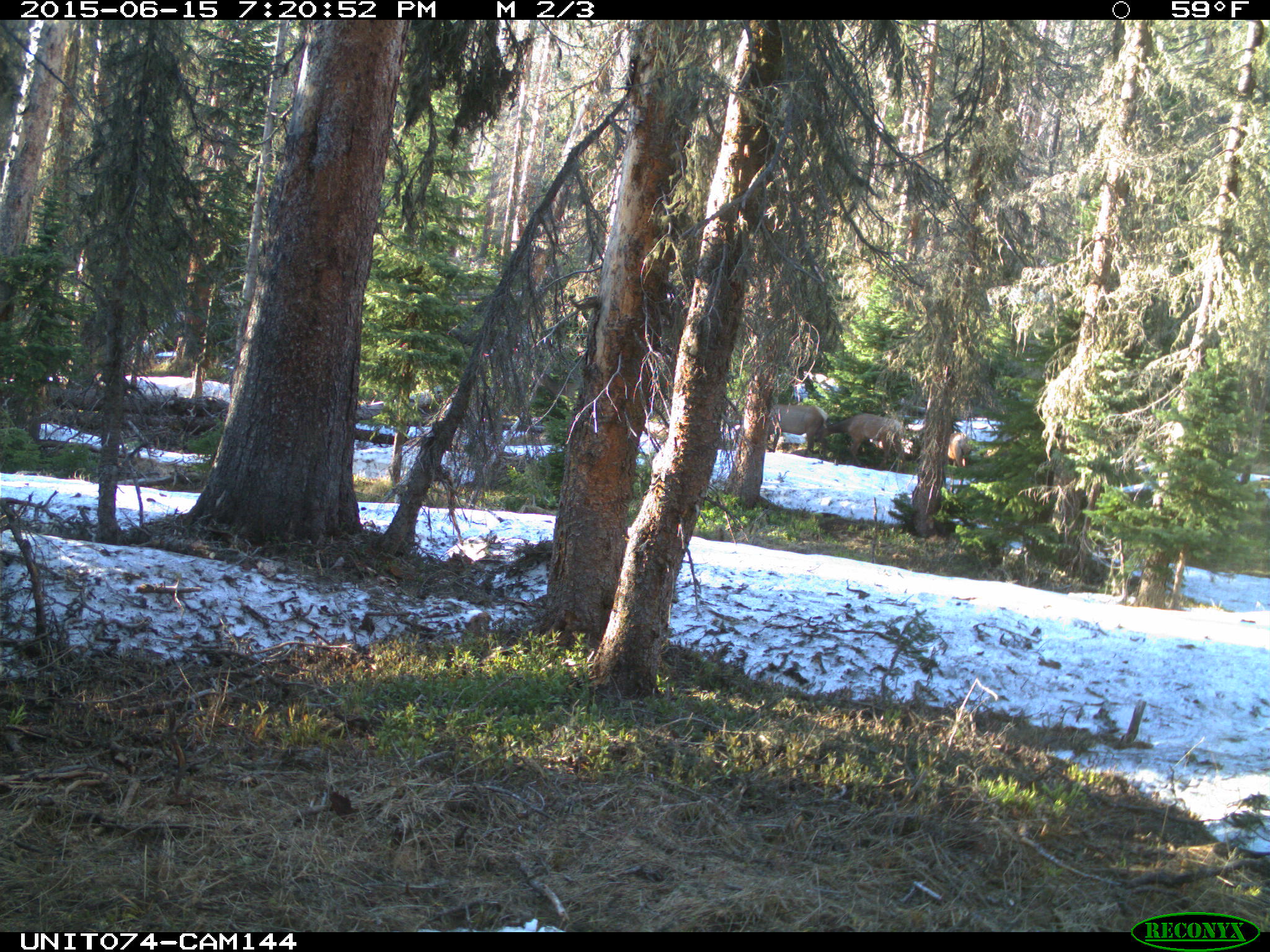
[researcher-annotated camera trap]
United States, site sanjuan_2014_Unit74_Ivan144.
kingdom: Animalia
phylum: Chordata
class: Mammalia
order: Artiodactyla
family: Cervidae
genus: Cervus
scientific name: Cervus elaphus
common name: red deer